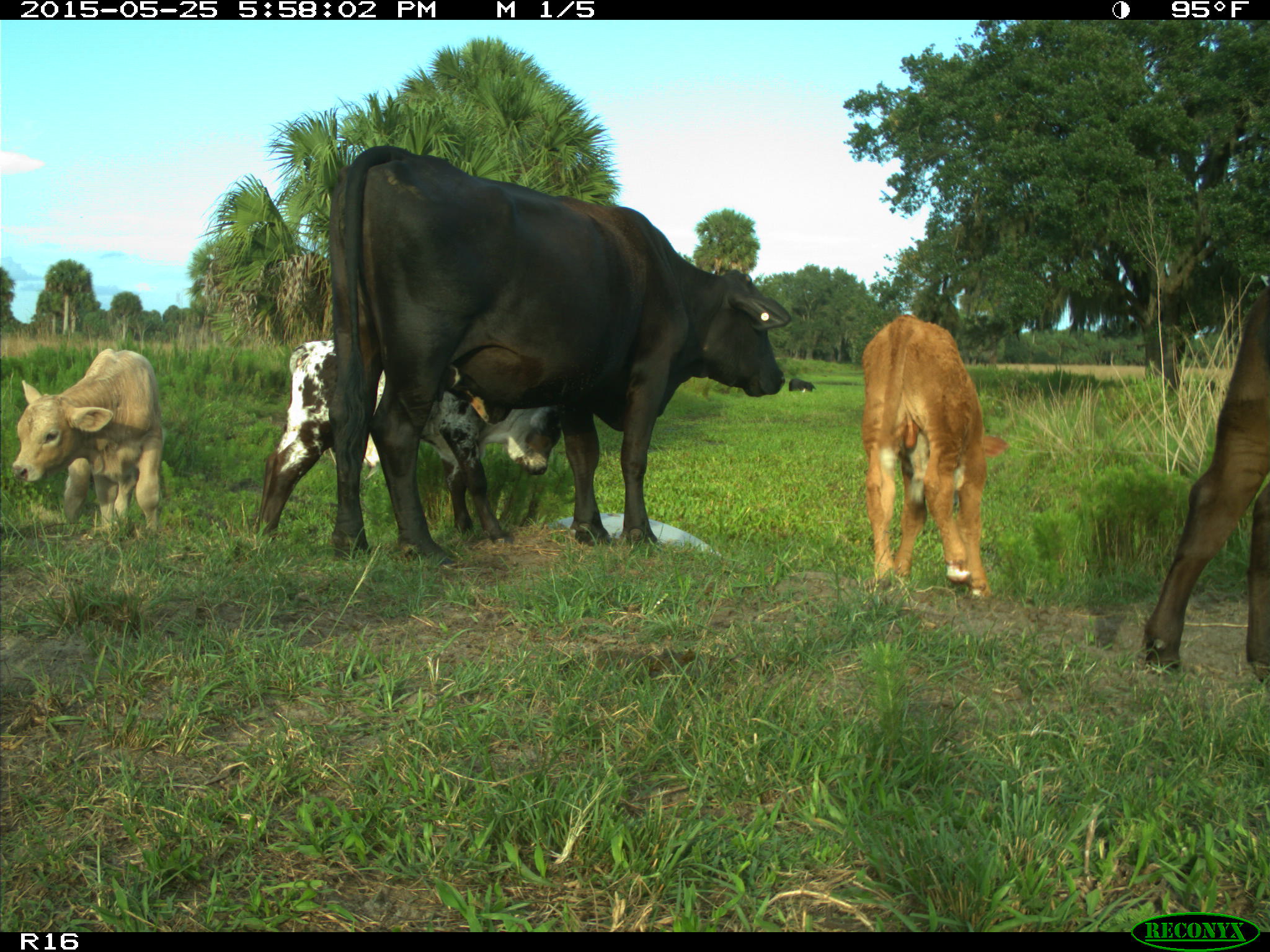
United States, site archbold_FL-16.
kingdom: Animalia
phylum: Chordata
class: Mammalia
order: Artiodactyla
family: Bovidae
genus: Bos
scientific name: Bos taurus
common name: domestic cow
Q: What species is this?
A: Bos taurus (domestic cow).